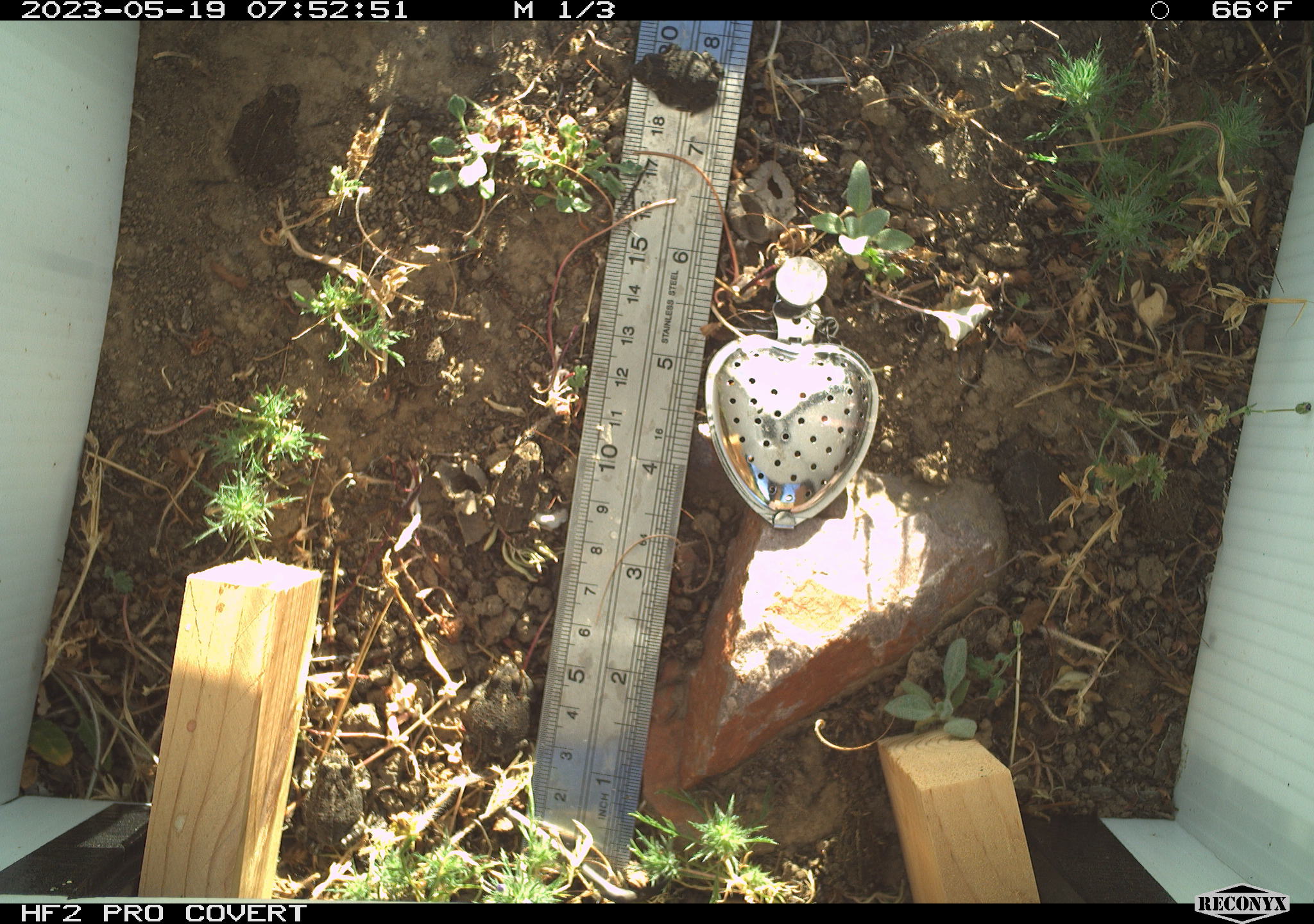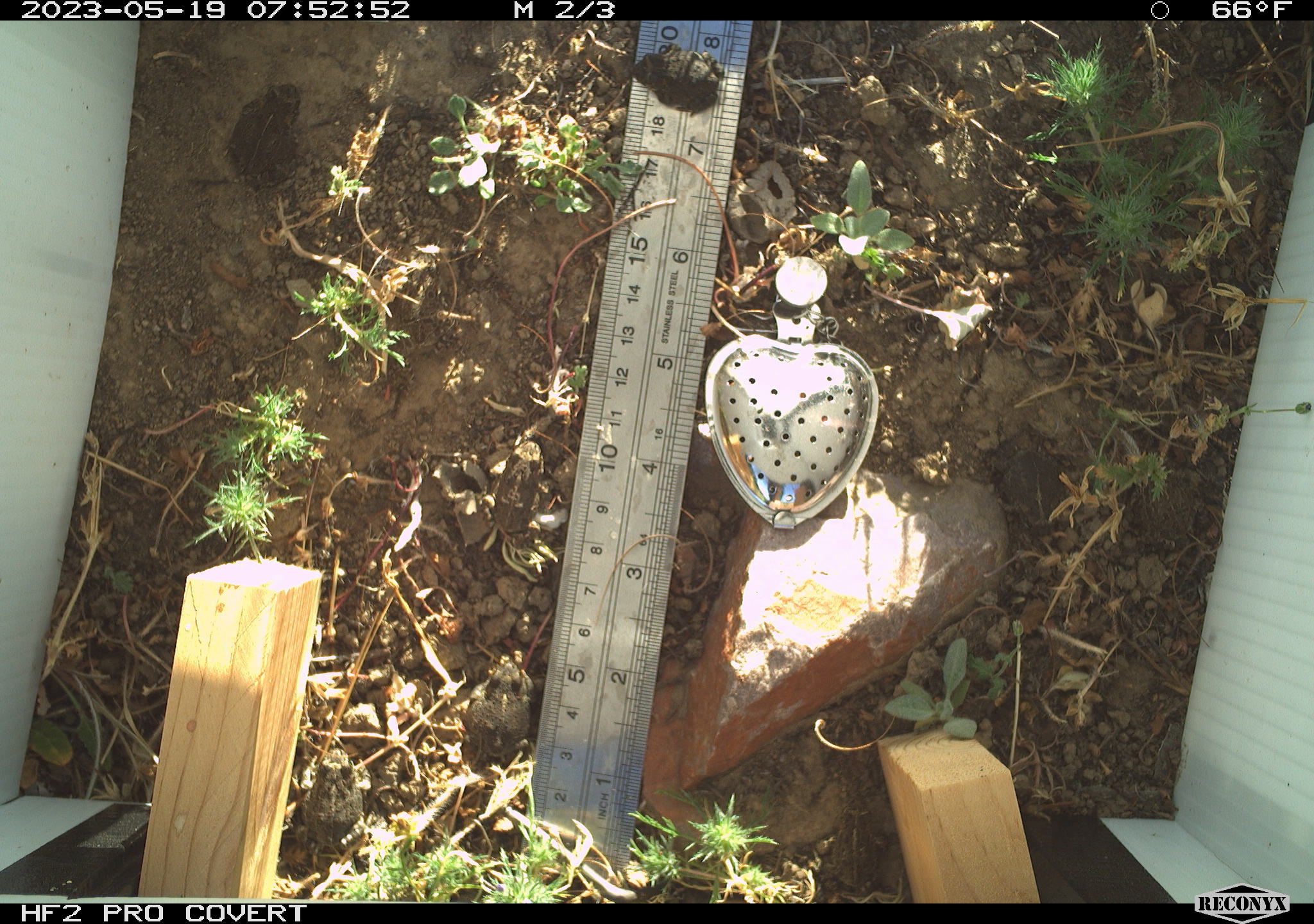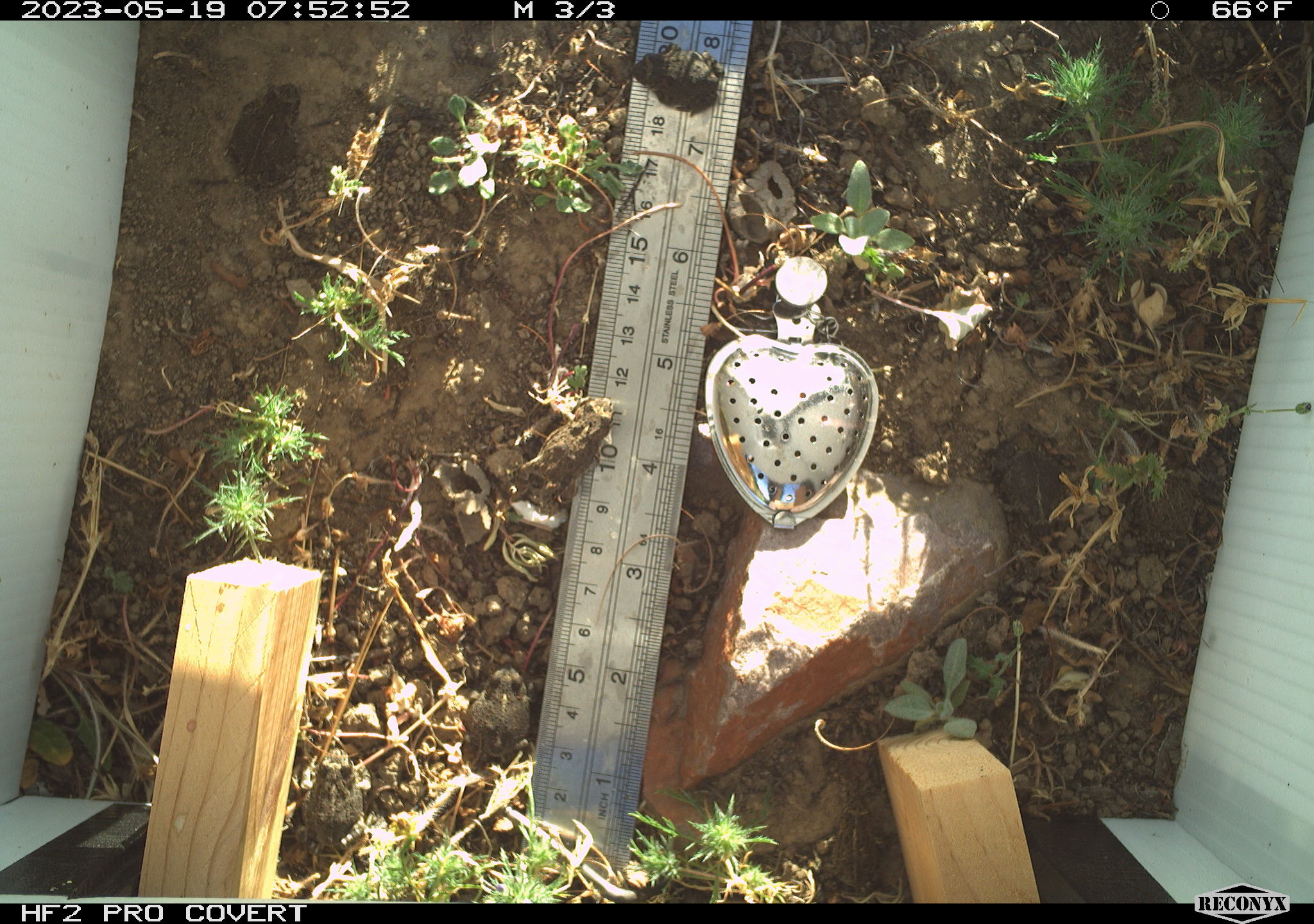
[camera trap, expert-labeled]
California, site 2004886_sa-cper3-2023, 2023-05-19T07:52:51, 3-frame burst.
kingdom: Animalia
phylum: Chordata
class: Amphibia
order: Anura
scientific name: Anura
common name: frogs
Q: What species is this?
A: Frogs (Anura).